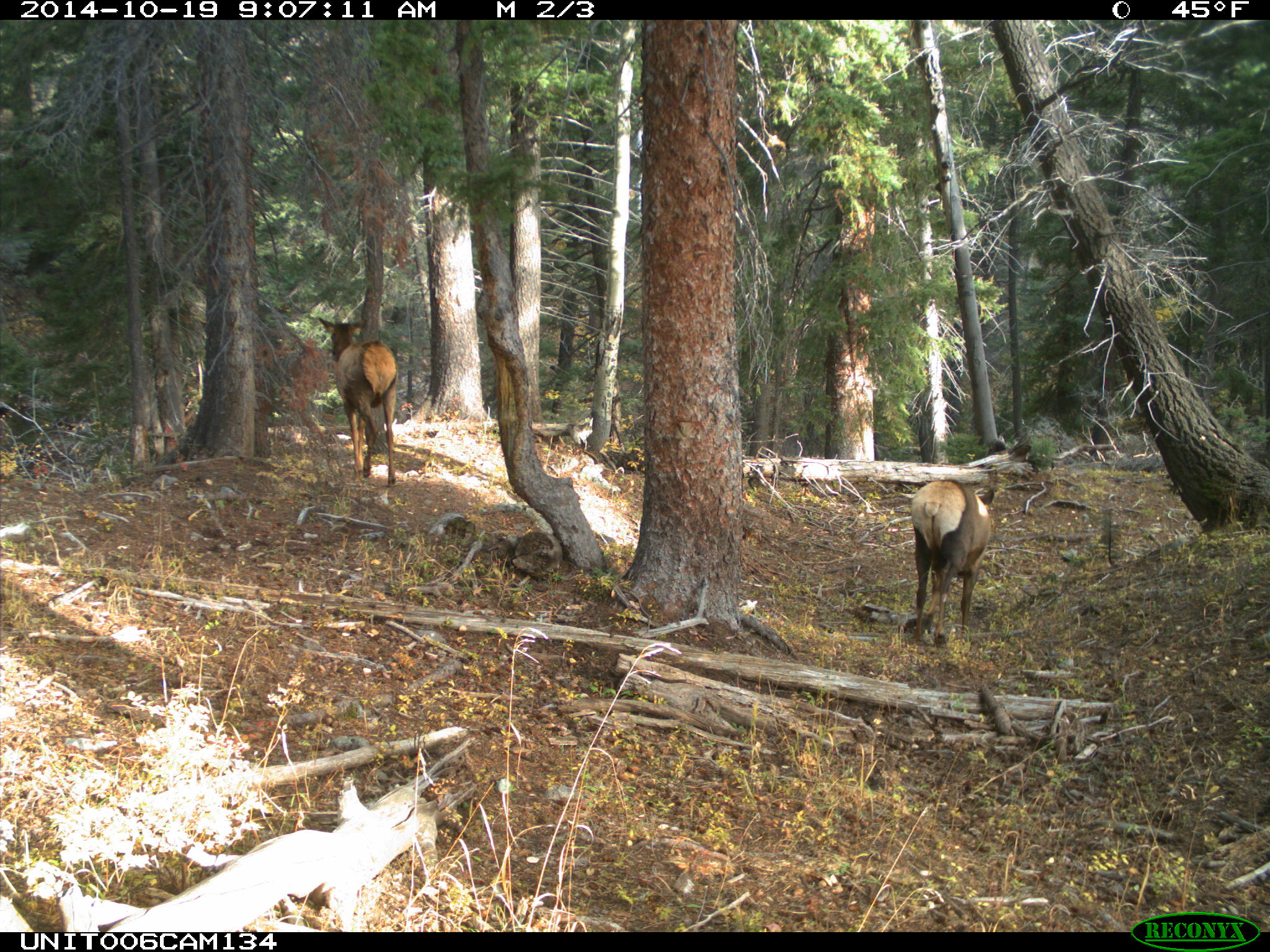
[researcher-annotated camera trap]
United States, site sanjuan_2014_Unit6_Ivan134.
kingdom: Animalia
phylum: Chordata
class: Mammalia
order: Artiodactyla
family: Cervidae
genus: Cervus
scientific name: Cervus elaphus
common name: red deer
Cervus elaphus (red deer).